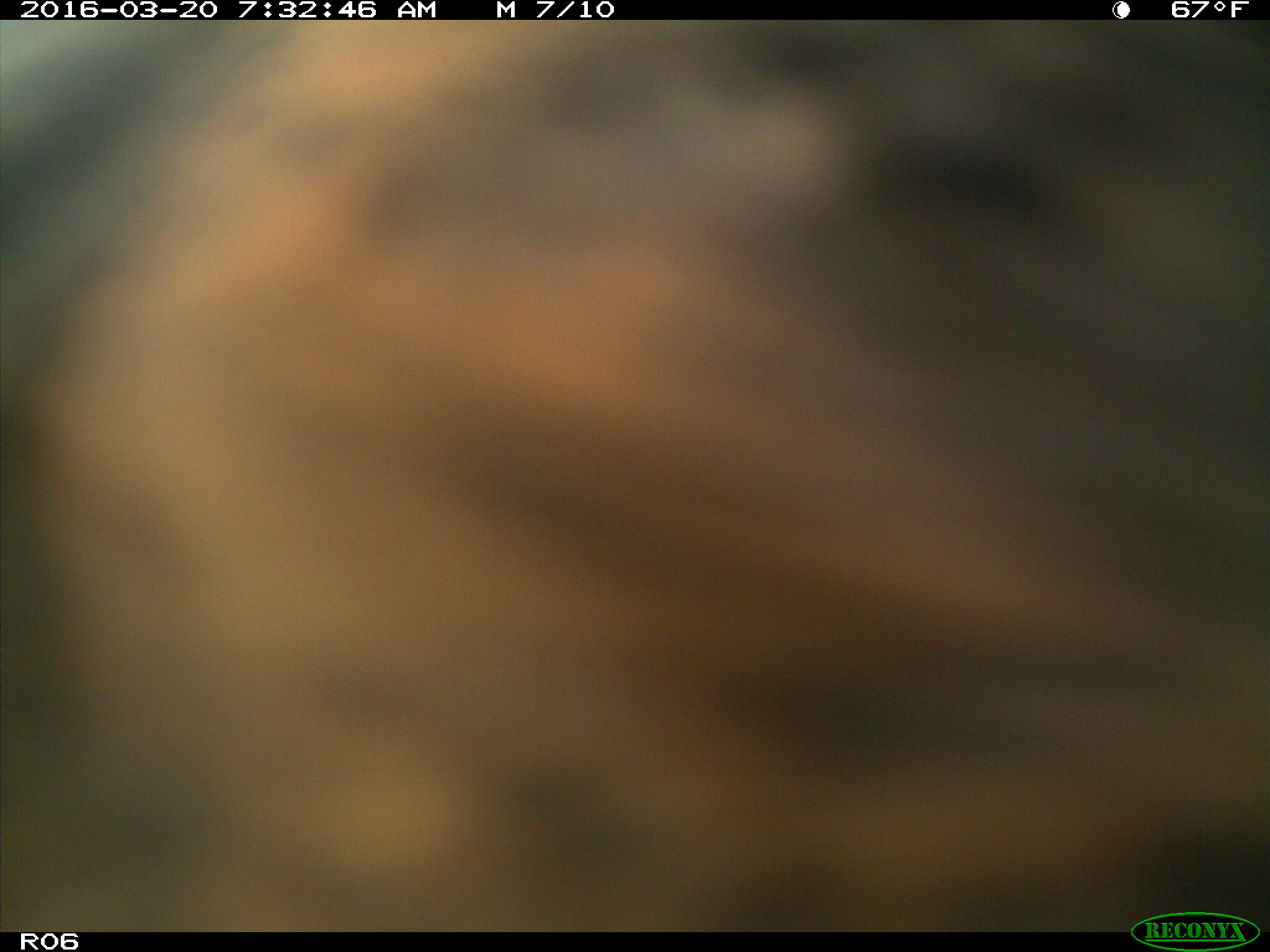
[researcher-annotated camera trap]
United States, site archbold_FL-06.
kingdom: Animalia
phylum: Chordata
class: Mammalia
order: Artiodactyla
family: Bovidae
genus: Bos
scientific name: Bos taurus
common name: domestic cow